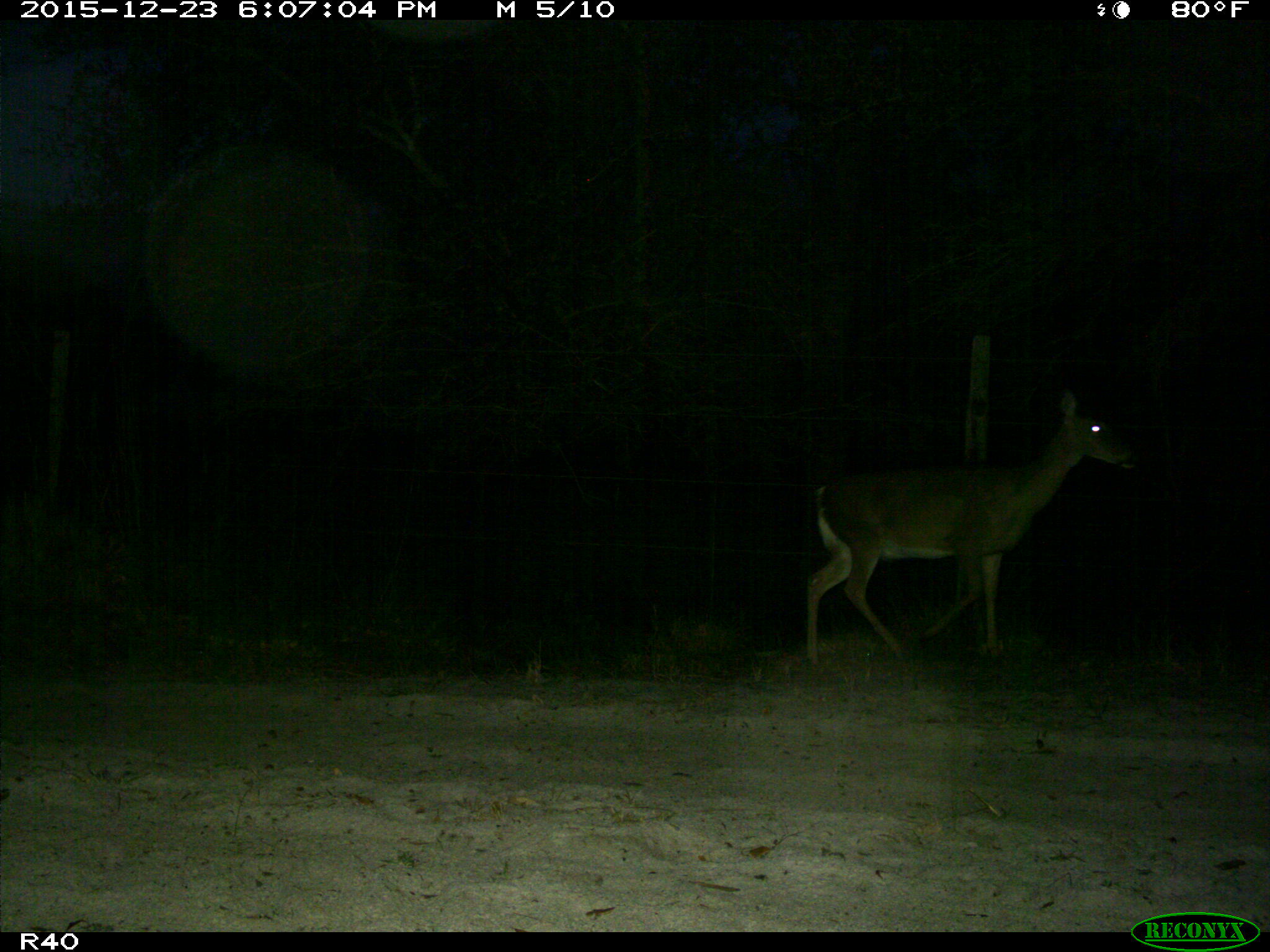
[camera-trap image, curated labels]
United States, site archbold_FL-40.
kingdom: Animalia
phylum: Chordata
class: Mammalia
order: Artiodactyla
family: Cervidae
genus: Odocoileus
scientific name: Odocoileus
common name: deer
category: unidentified deer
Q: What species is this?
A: Unidentified deer (deer) (Odocoileus).